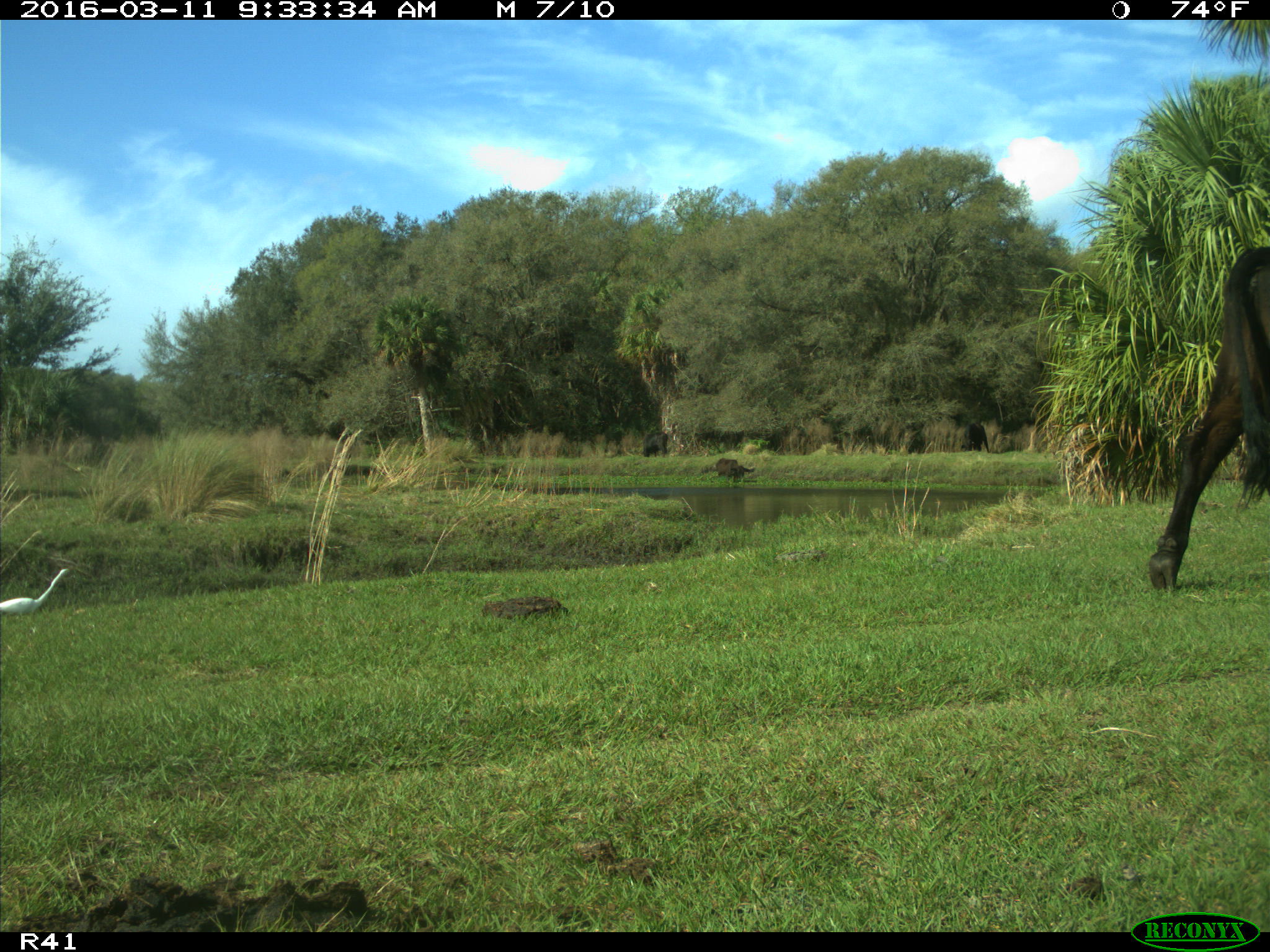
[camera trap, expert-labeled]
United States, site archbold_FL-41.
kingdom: Animalia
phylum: Chordata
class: Mammalia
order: Artiodactyla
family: Bovidae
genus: Bos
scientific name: Bos taurus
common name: domestic cow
Bos taurus (domestic cow).